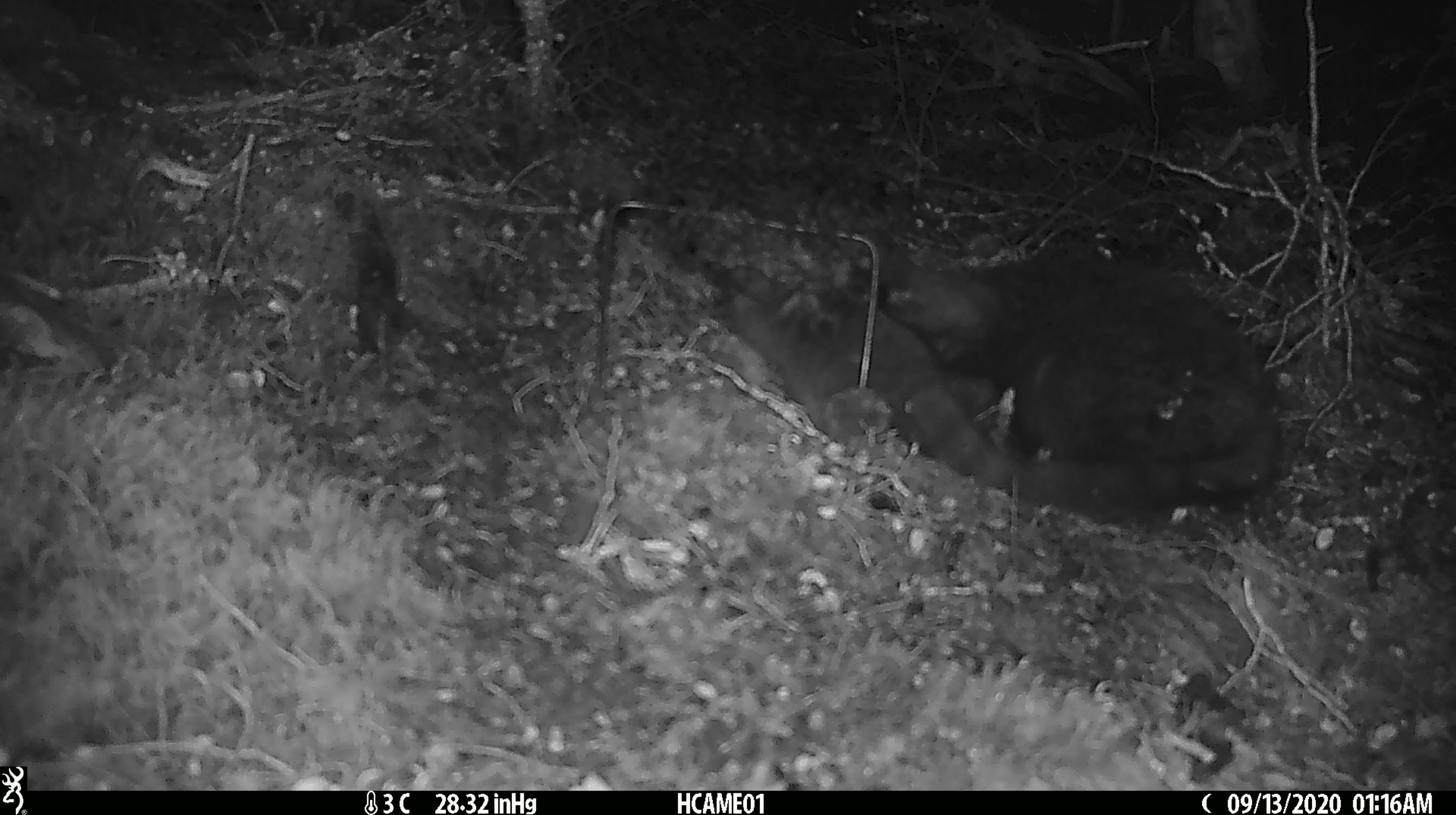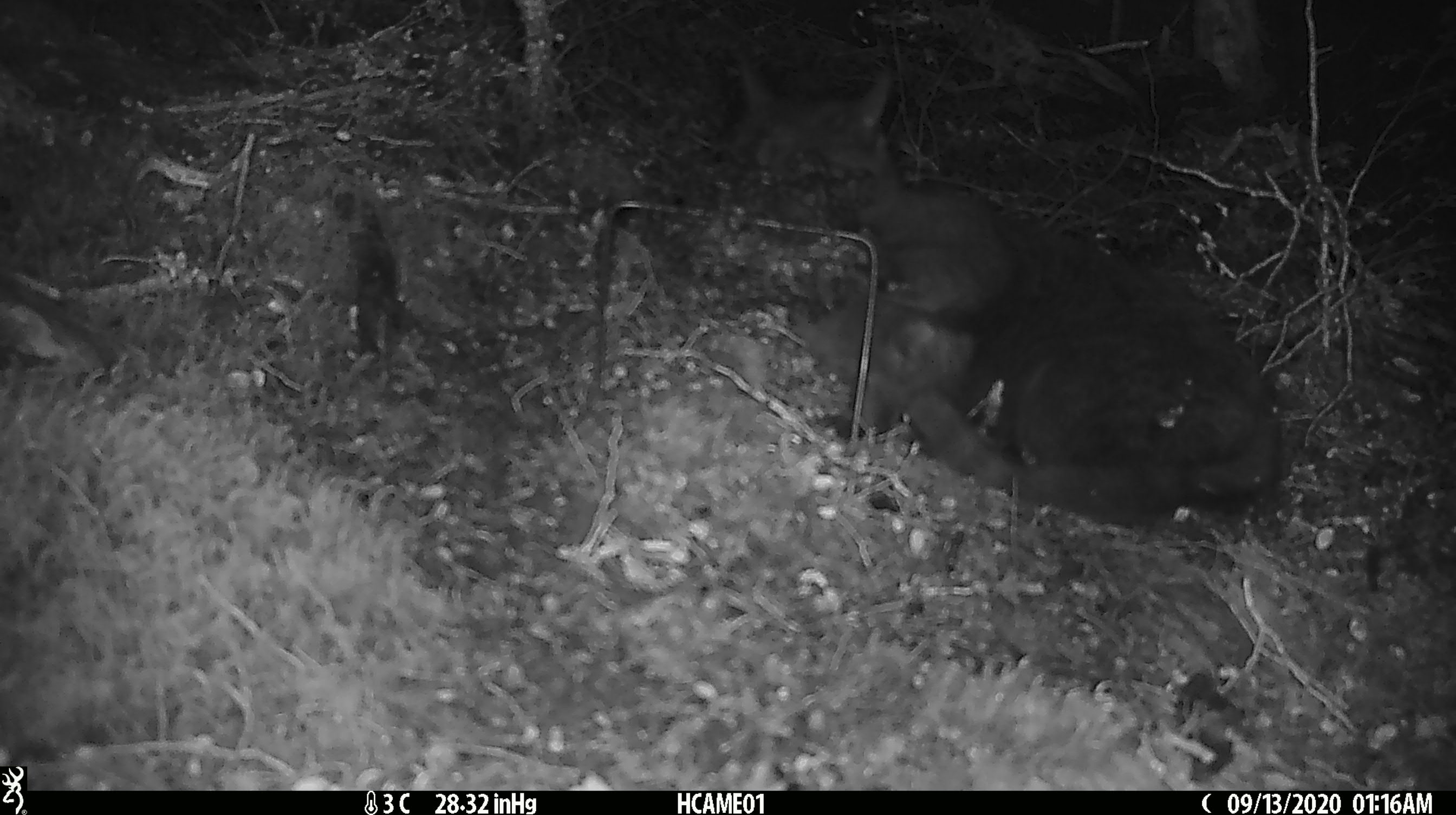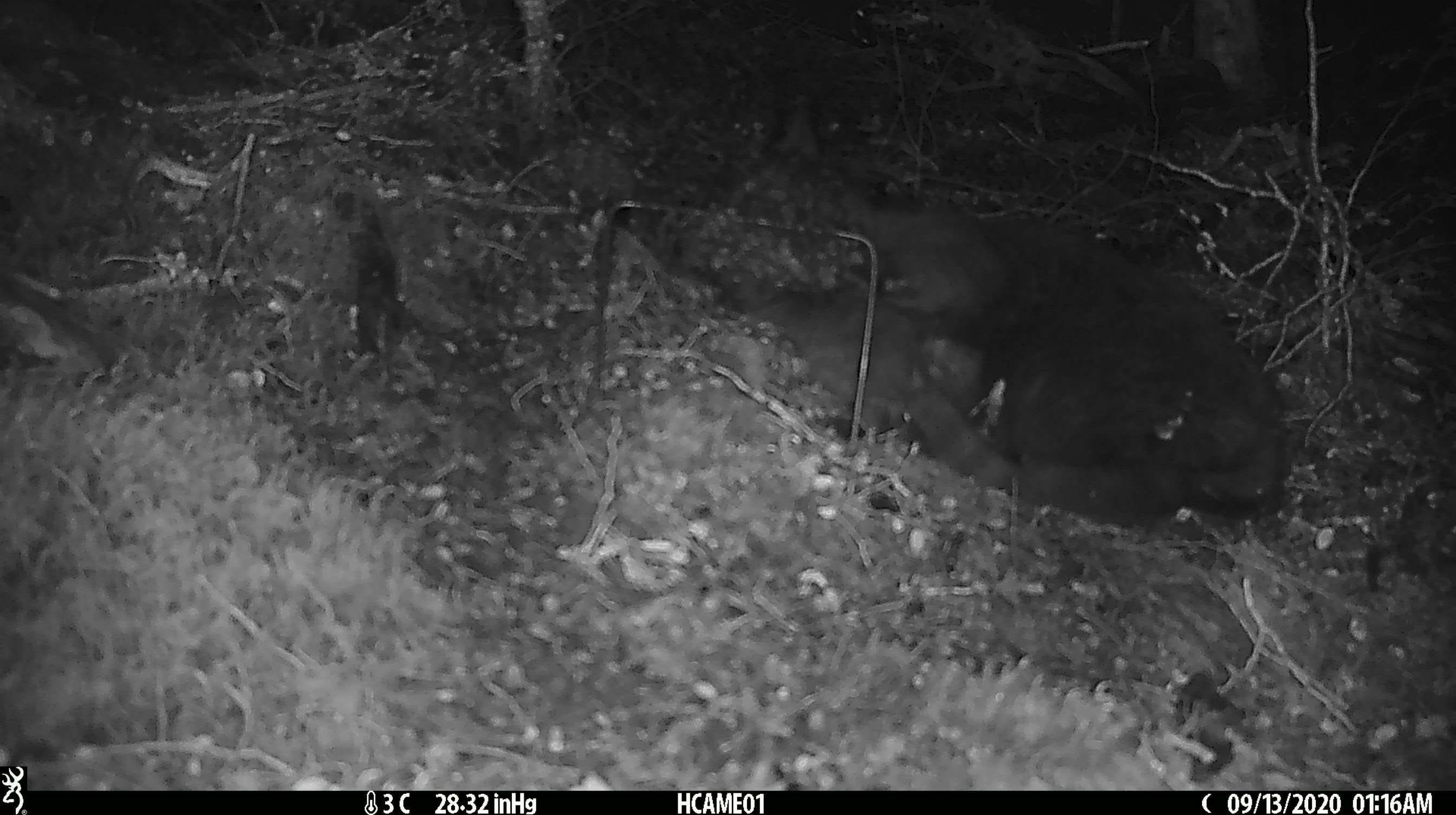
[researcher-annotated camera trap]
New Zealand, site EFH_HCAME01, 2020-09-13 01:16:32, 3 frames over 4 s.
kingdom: Animalia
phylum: Chordata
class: Mammalia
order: Carnivora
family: Felidae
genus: Felis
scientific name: Felis catus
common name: domestic cat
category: cat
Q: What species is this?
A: Cat (domestic cat) (Felis catus).